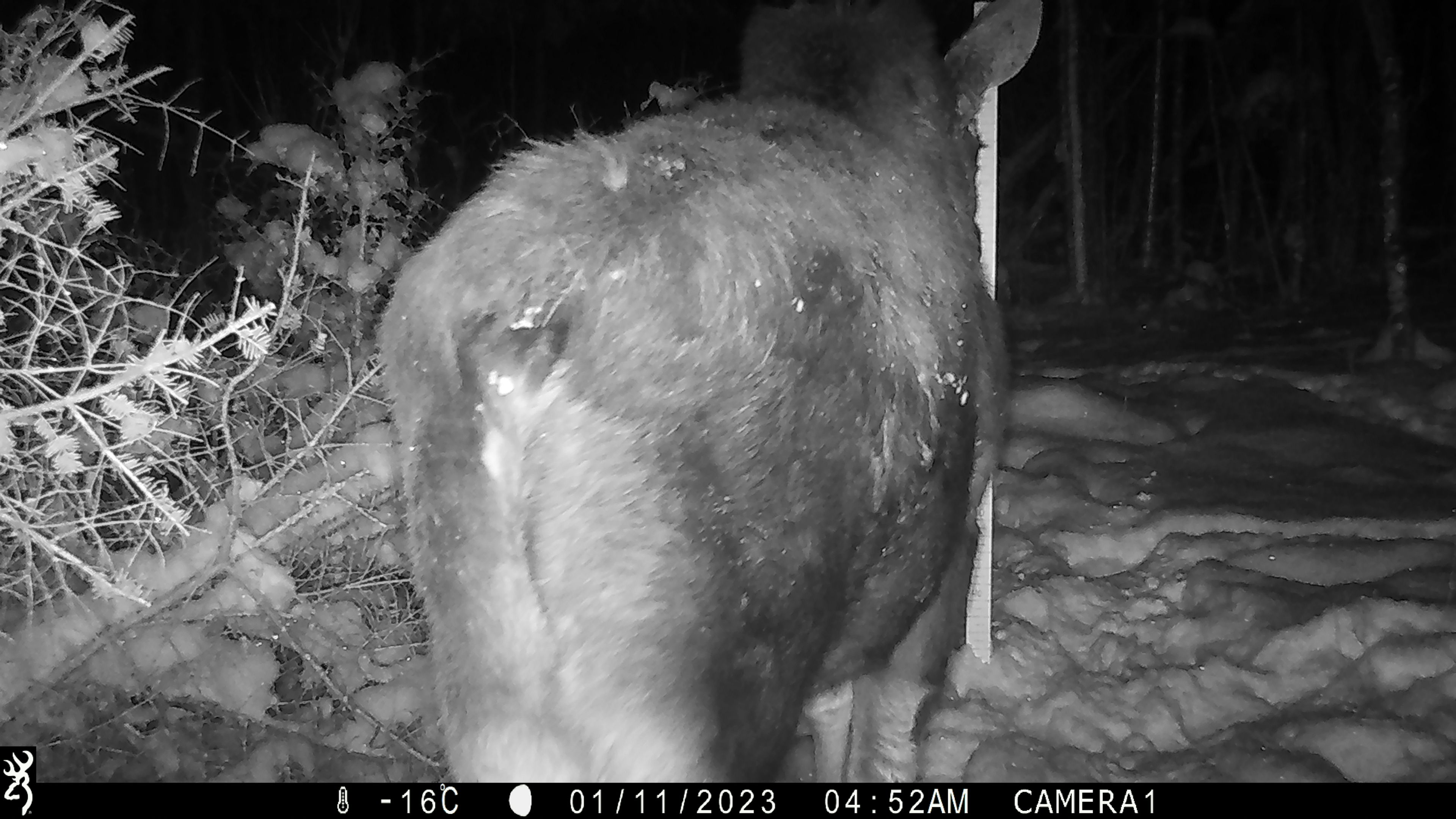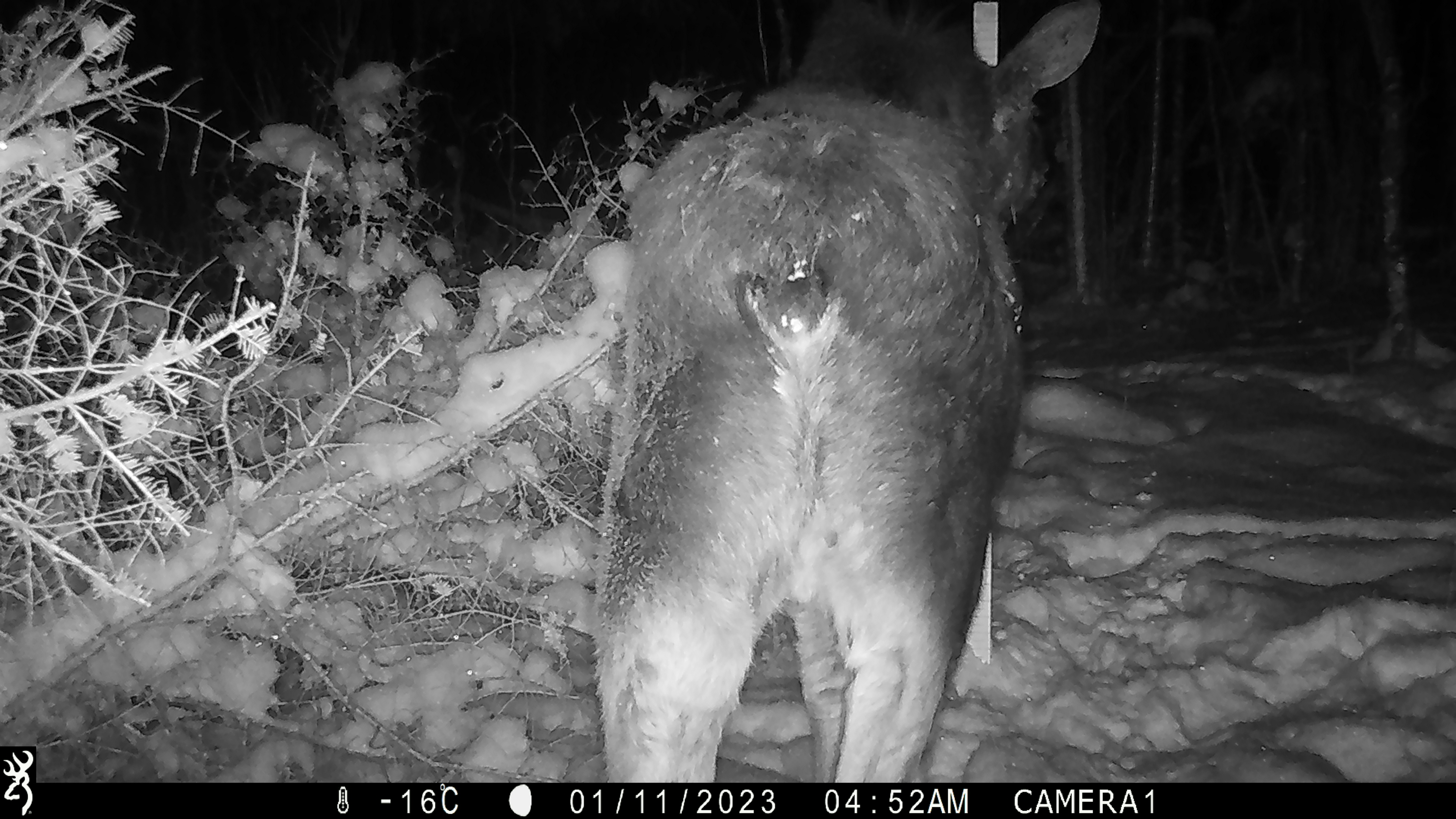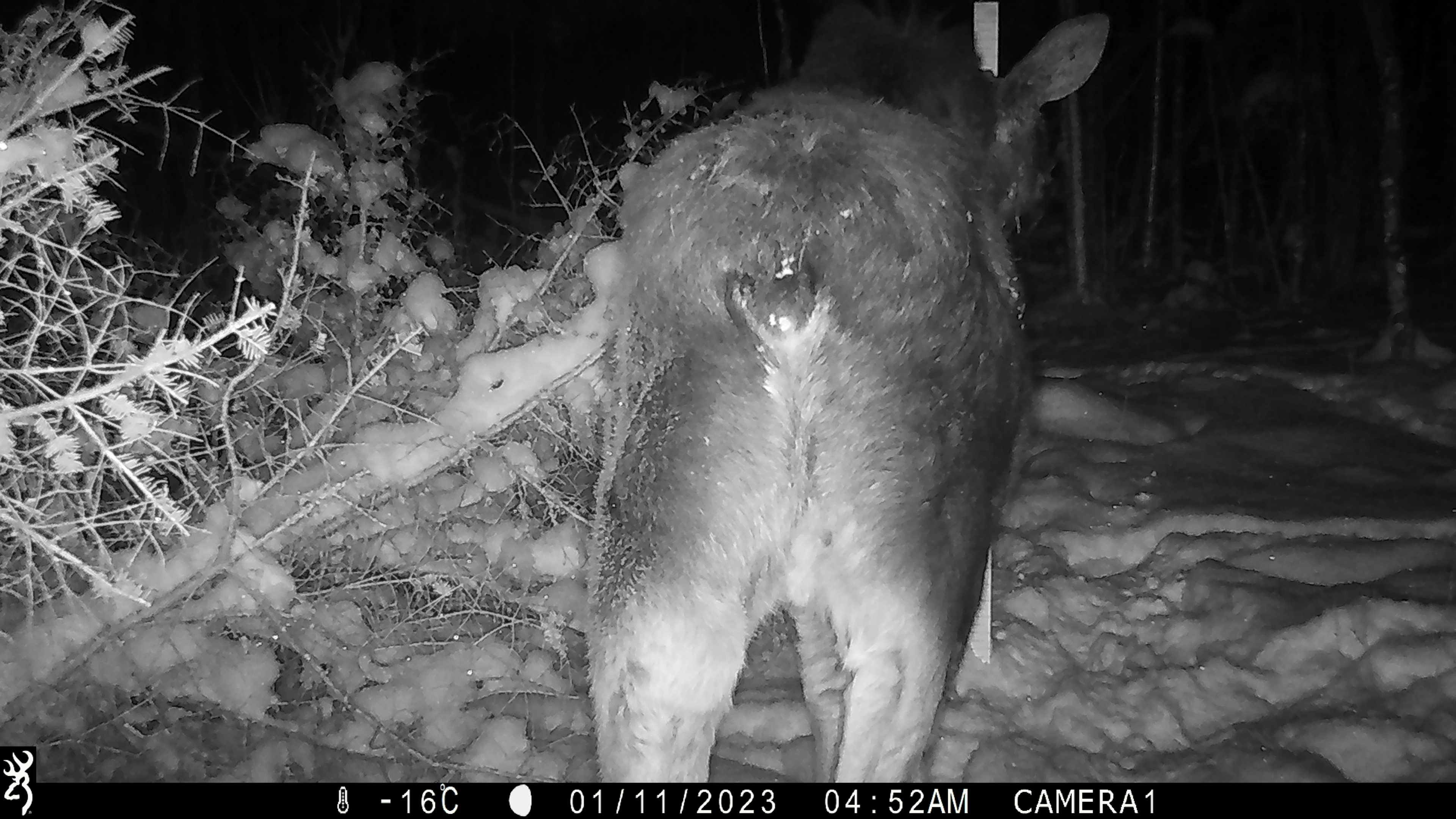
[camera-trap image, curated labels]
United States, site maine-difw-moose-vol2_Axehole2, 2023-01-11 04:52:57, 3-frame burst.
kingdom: Animalia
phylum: Chordata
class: Mammalia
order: Artiodactyla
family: Cervidae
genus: Alces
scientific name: Alces alces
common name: moose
Moose (Alces alces).